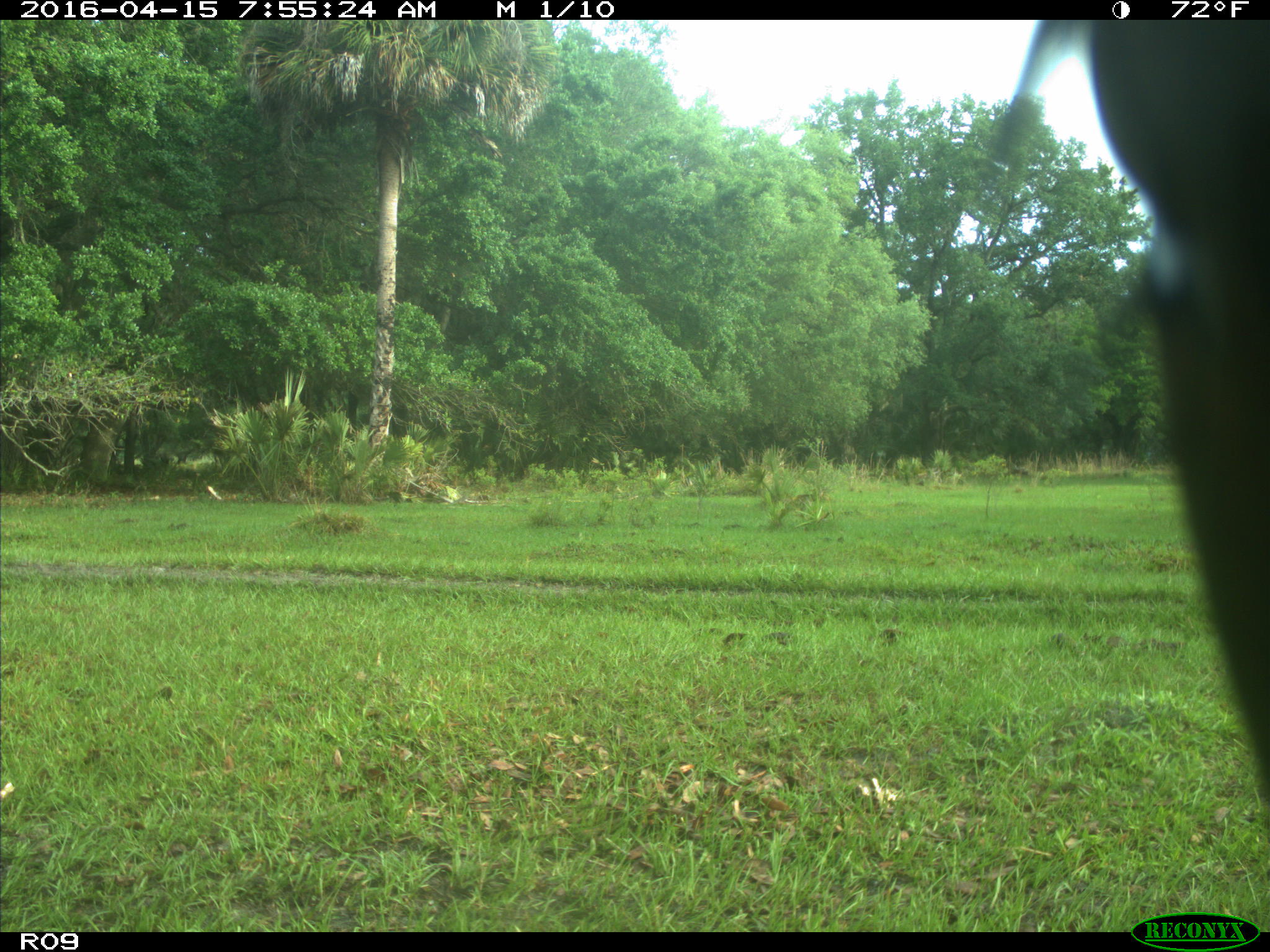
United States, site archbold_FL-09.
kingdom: Animalia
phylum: Chordata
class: Mammalia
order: Artiodactyla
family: Bovidae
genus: Bos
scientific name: Bos taurus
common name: domestic cow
Bos taurus (domestic cow).